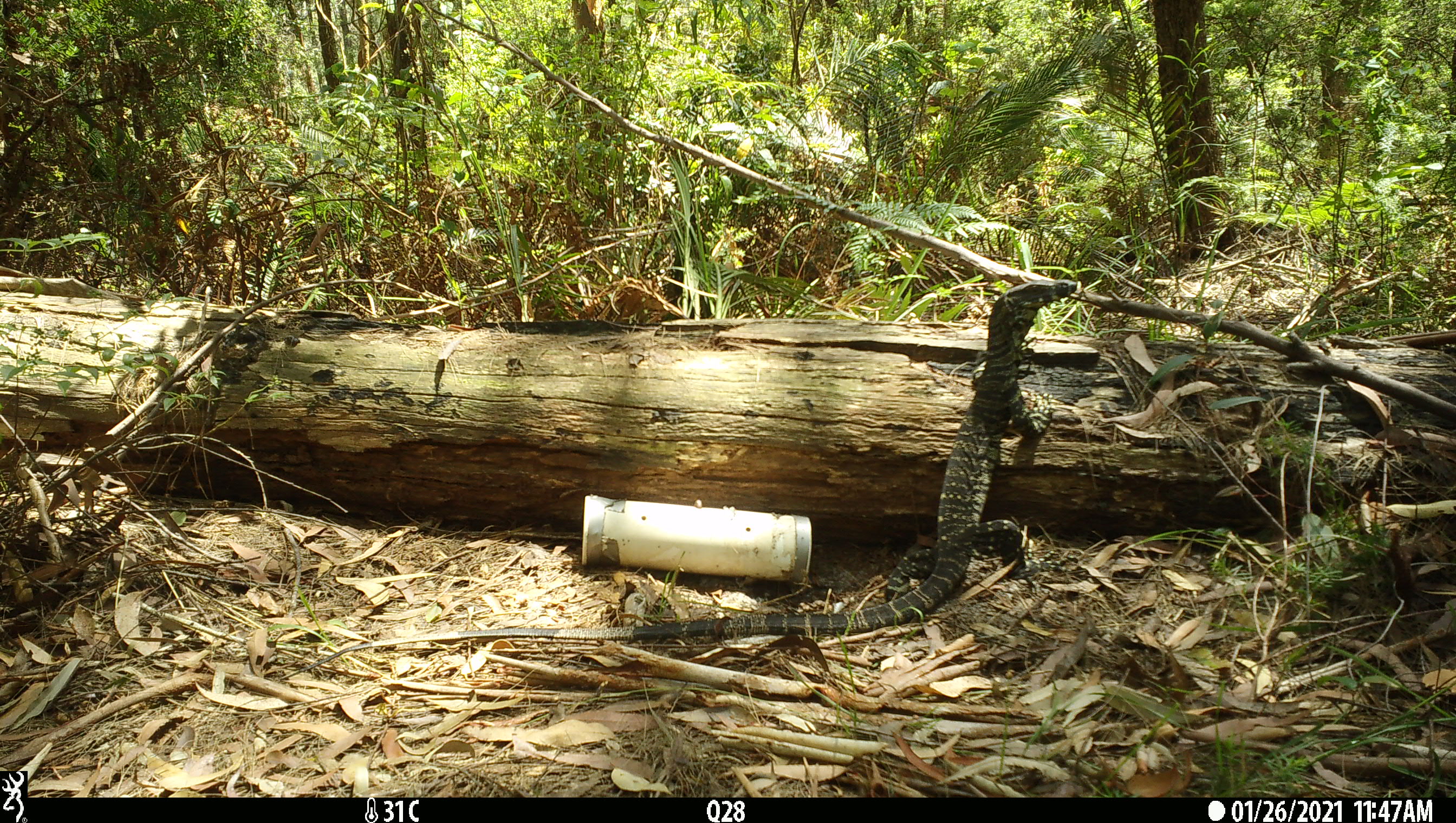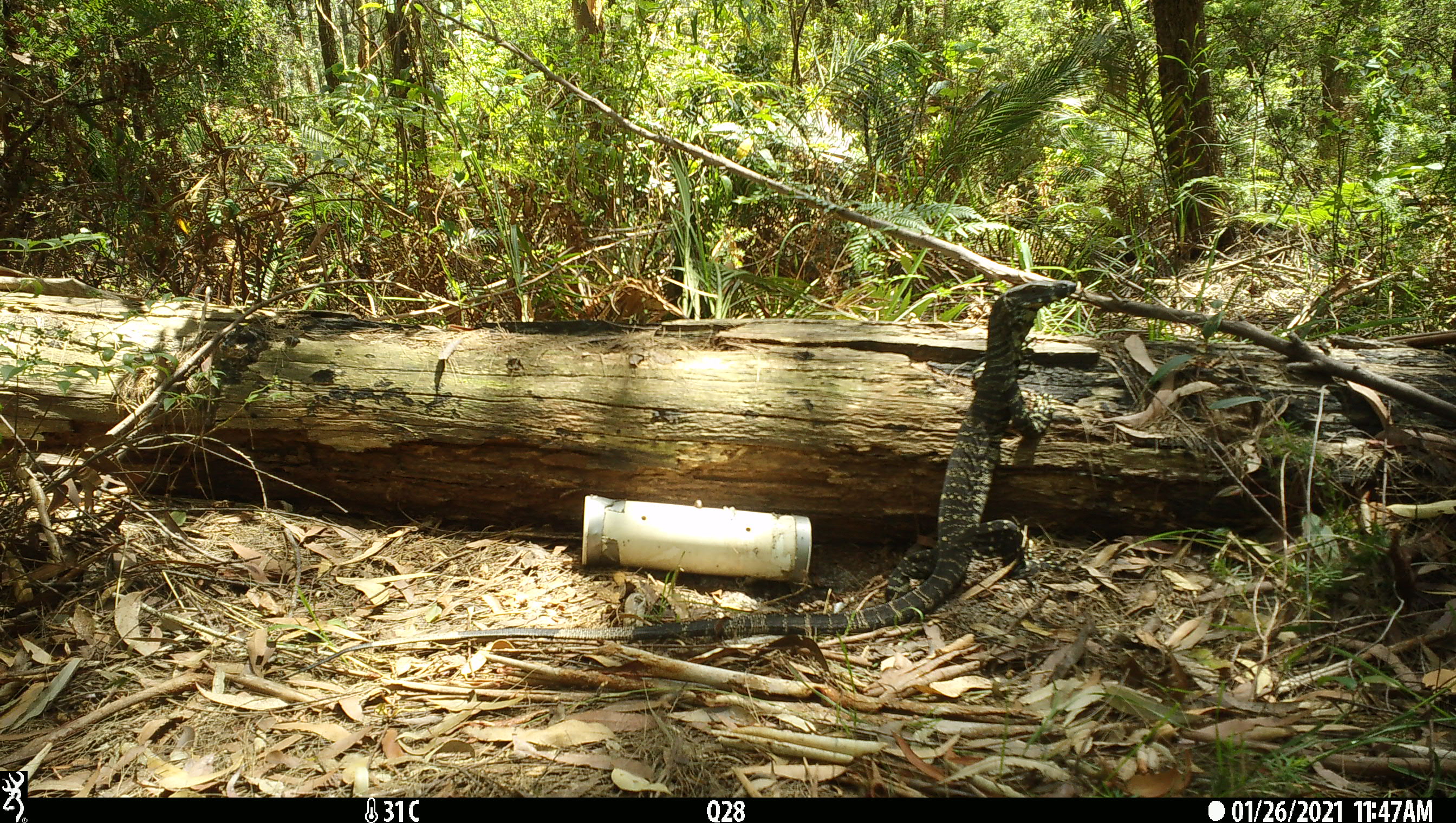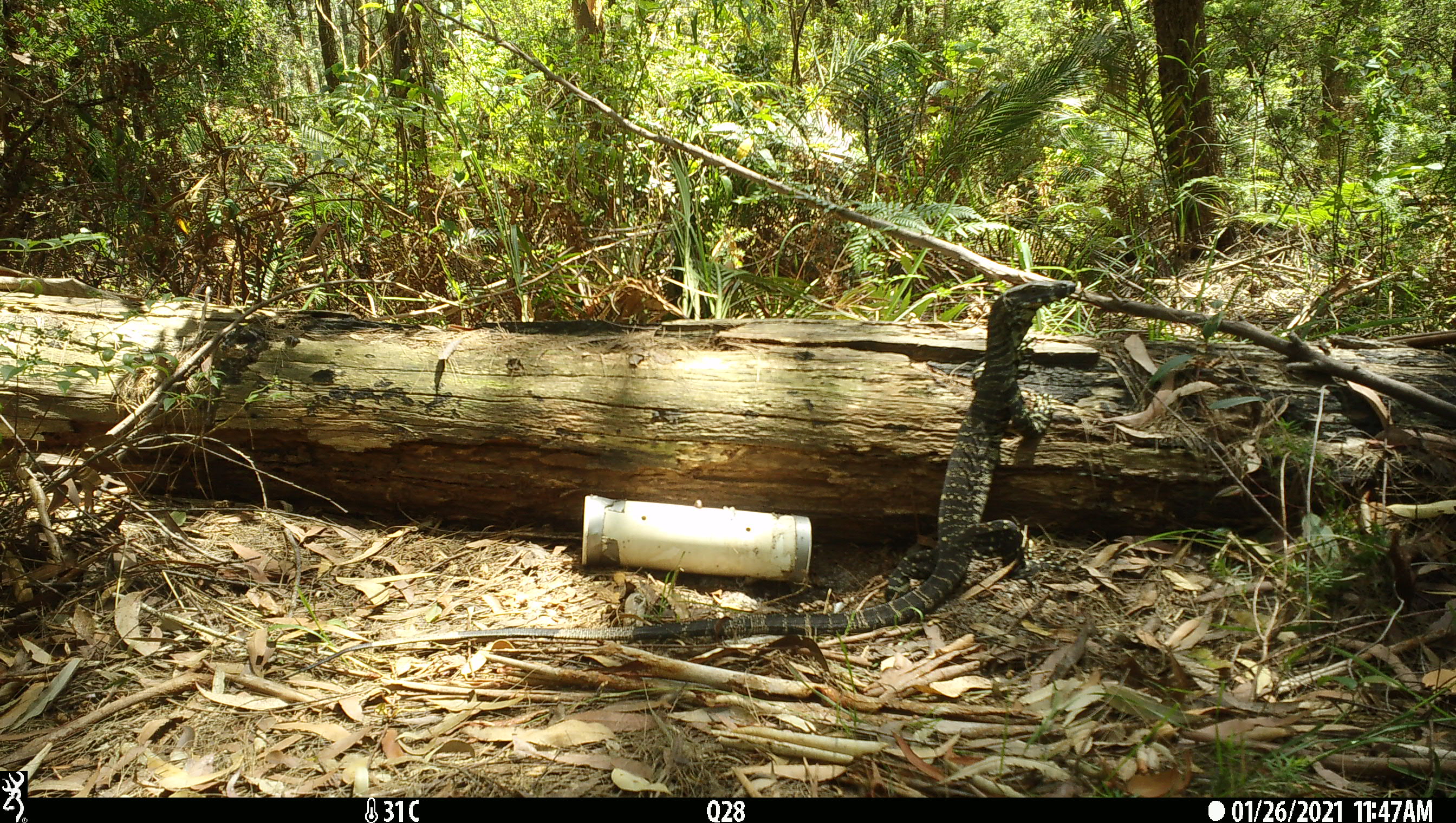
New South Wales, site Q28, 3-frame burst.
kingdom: Animalia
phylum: Chordata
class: Reptilia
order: Squamata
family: Varanidae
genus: Varanus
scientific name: Varanus varius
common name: lace monitor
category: goanna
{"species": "goanna (lace monitor) (Varanus varius)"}